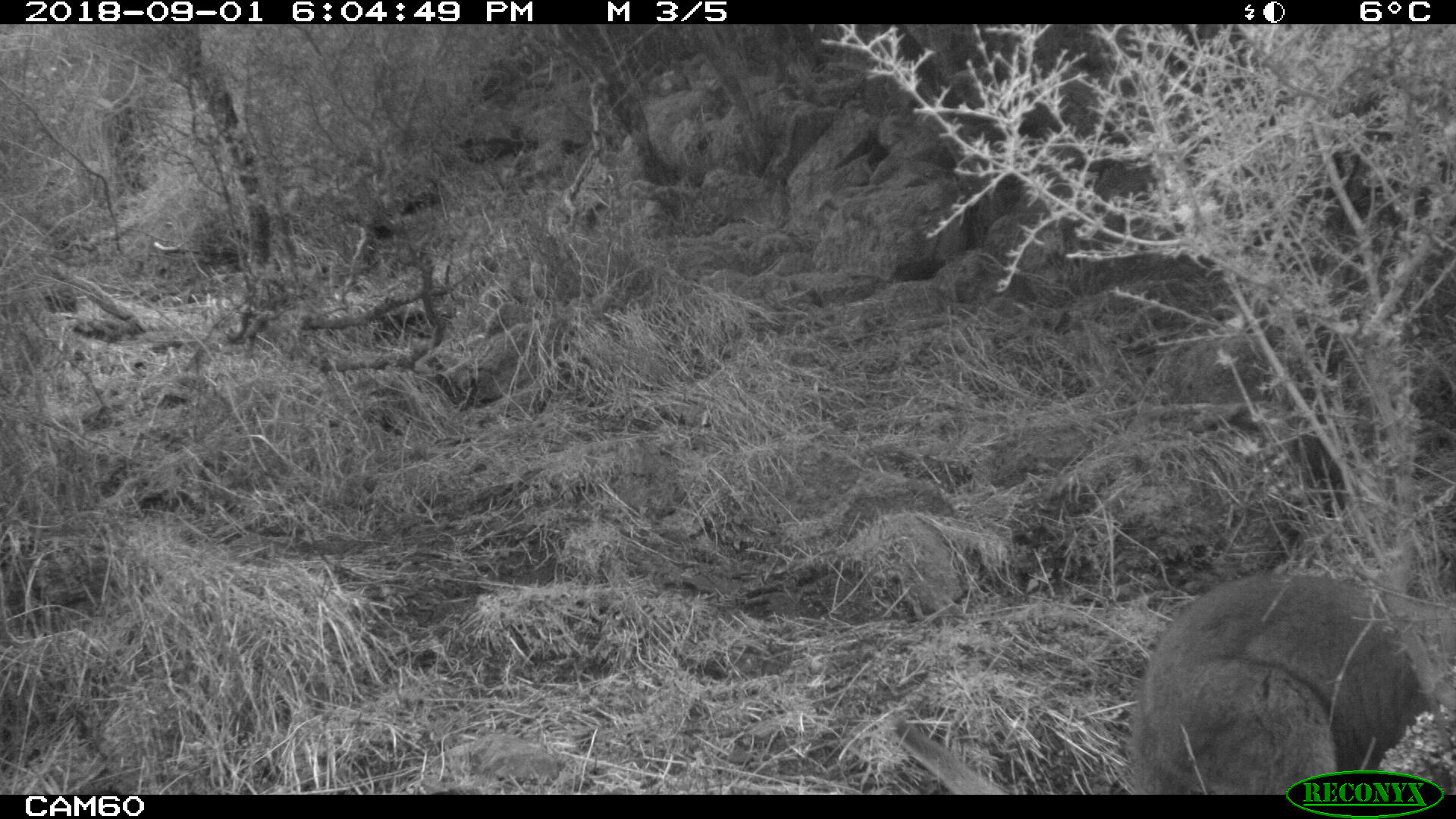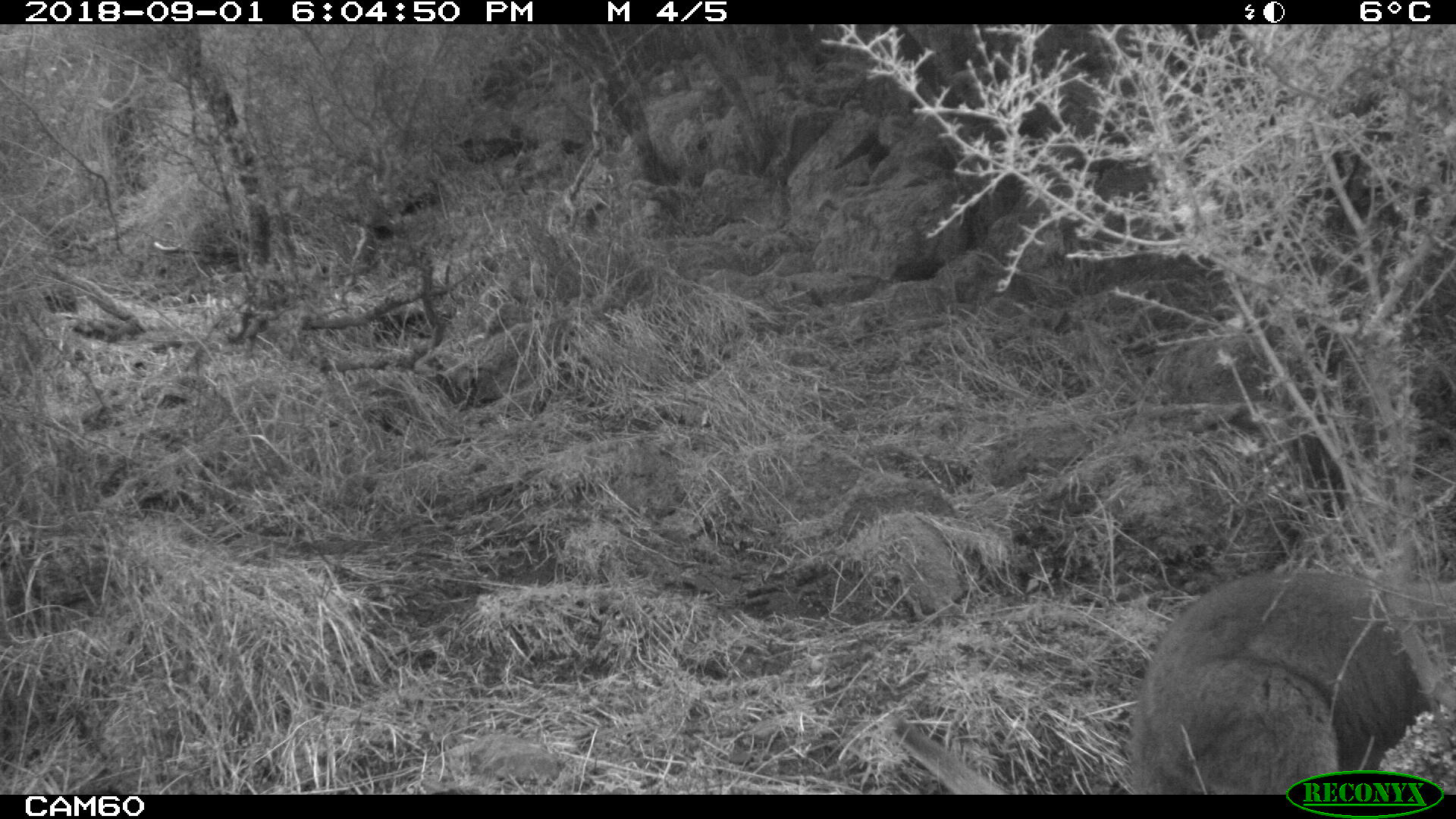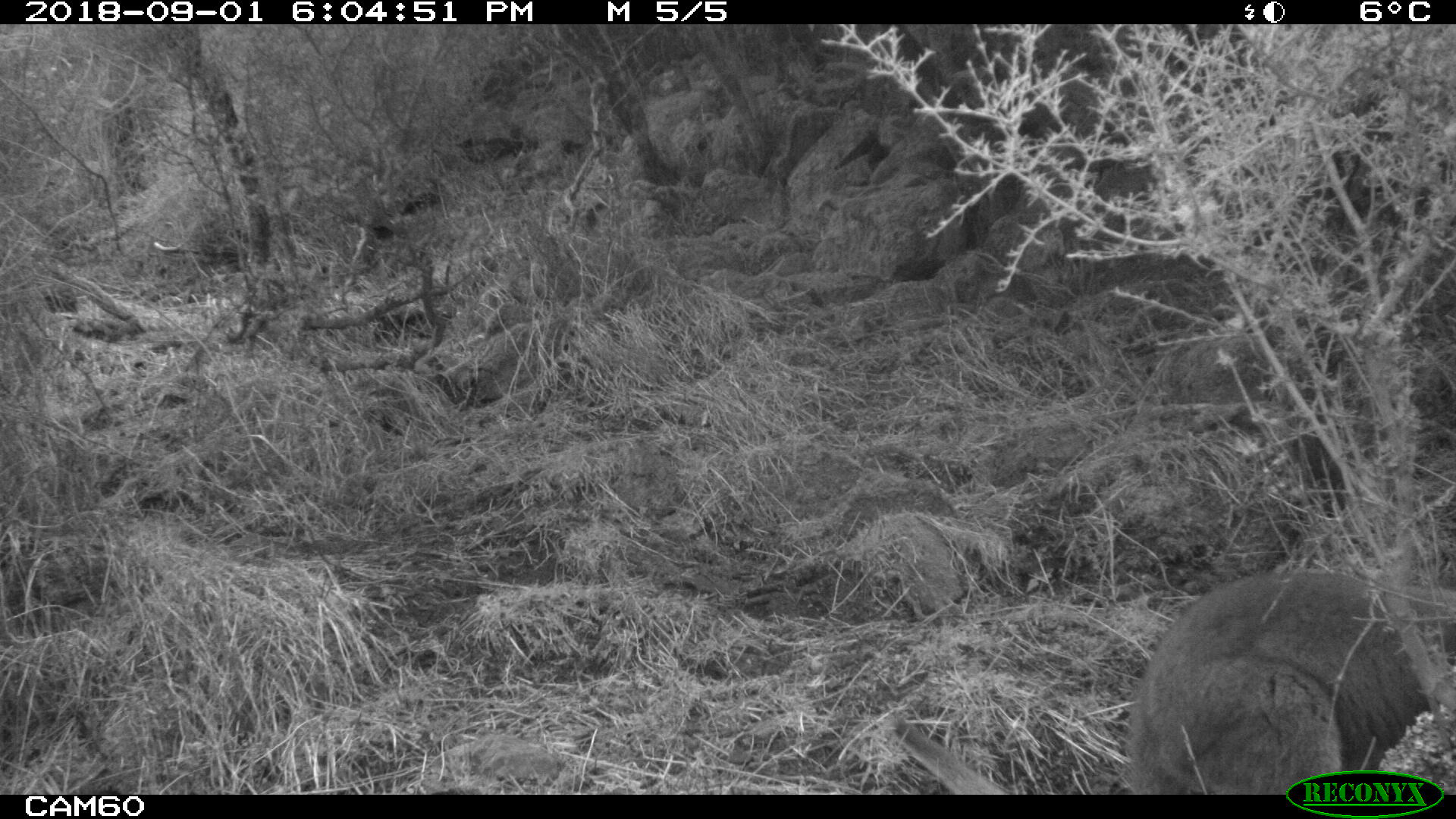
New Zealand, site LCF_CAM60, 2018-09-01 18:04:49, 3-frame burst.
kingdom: Animalia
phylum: Chordata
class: Mammalia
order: Diprotodontia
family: Macropodidae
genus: Notamacropus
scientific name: Notamacropus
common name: wallaby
Wallaby (Notamacropus).